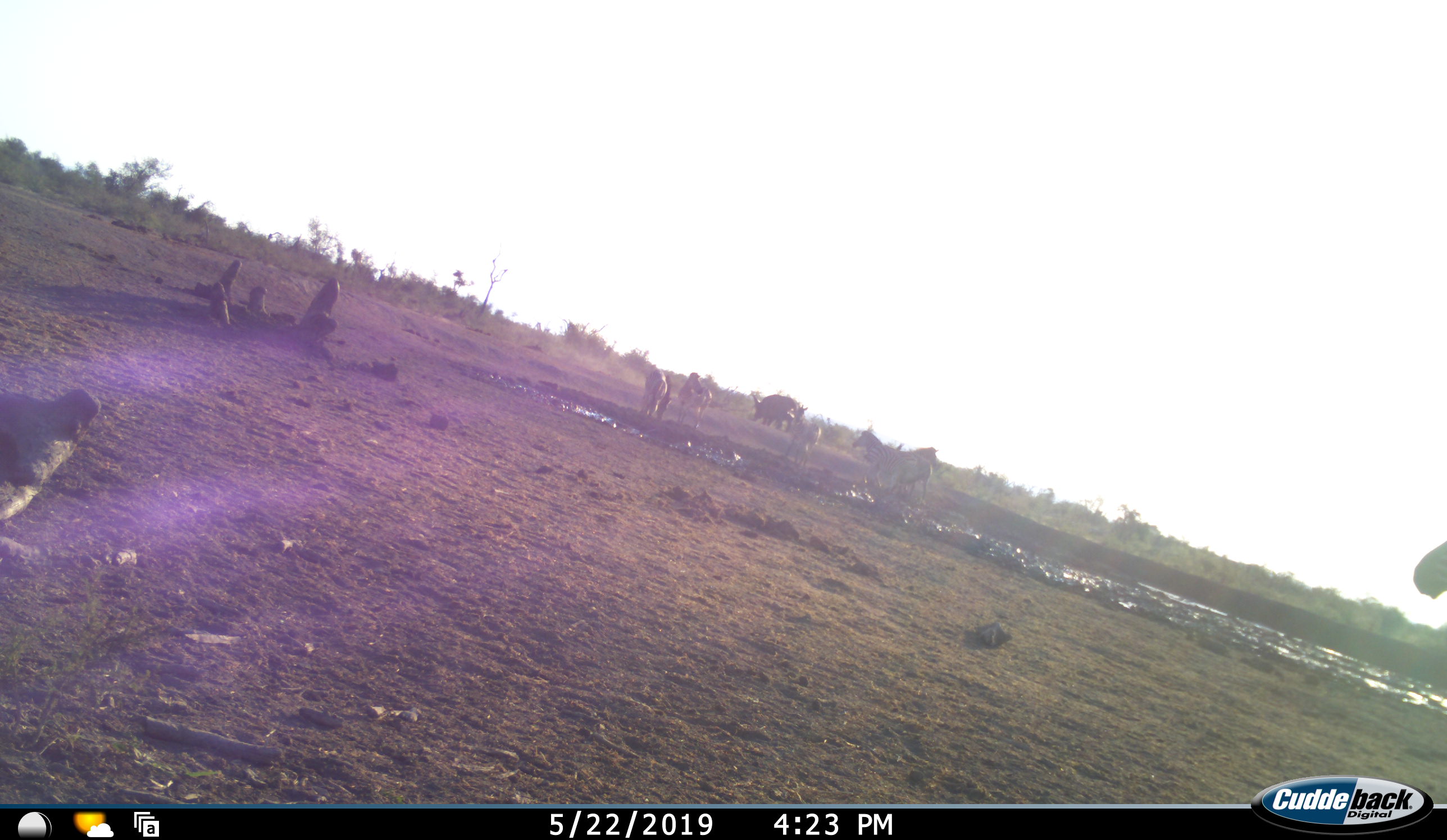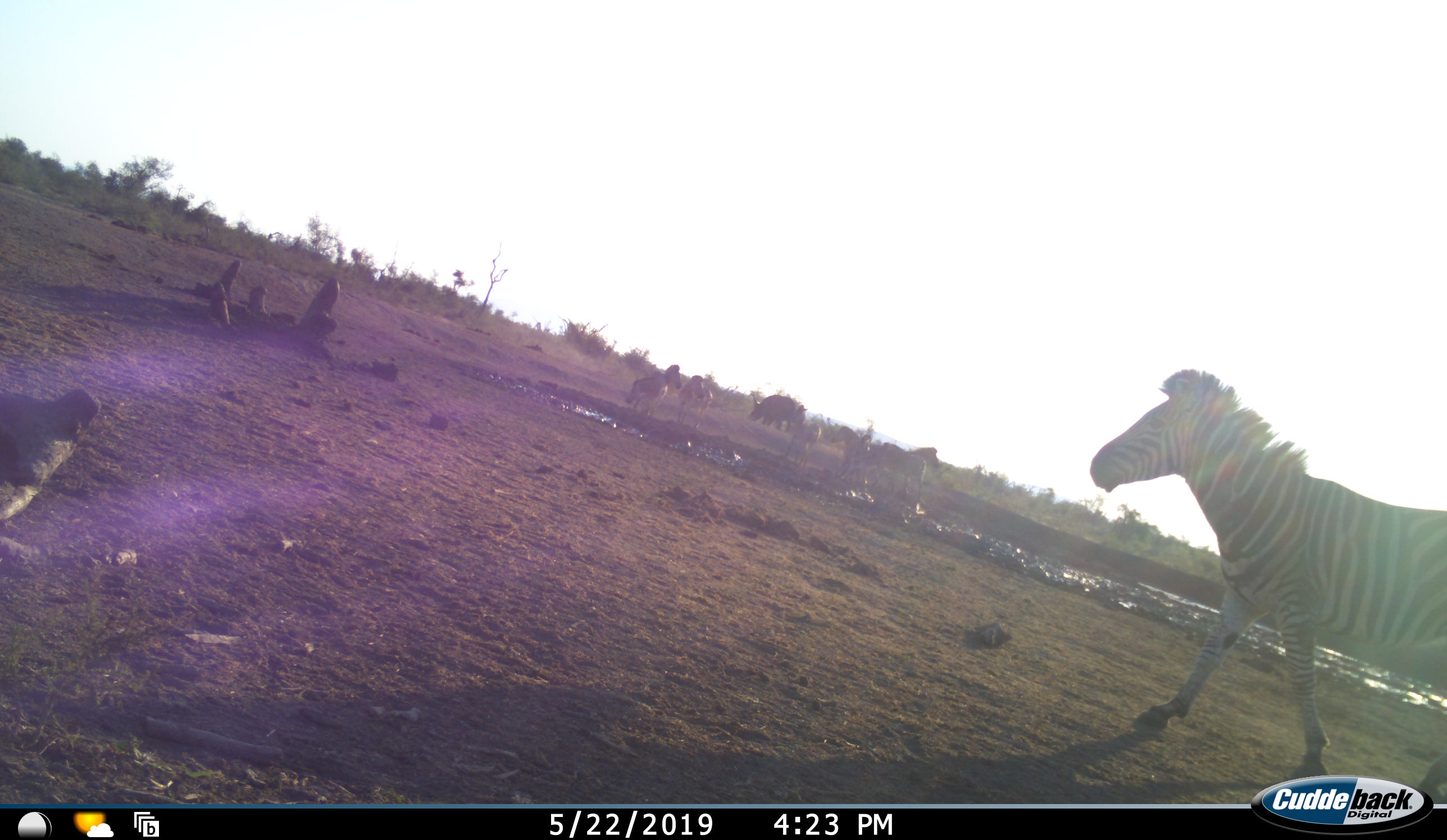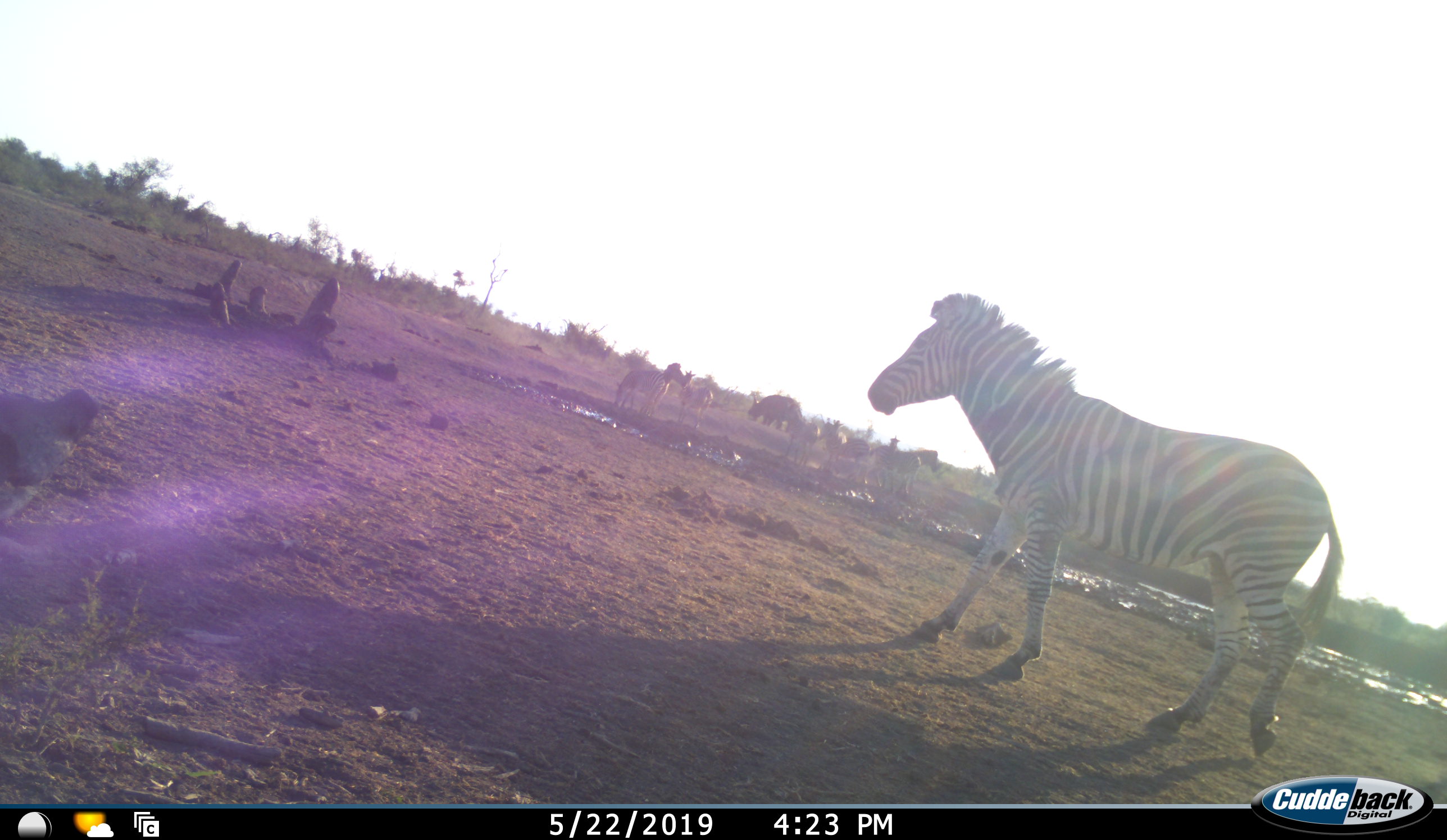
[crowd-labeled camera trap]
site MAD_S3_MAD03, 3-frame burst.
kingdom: Animalia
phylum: Chordata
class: Mammalia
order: Perissodactyla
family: Equidae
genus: Equus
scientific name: Equus quagga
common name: plains zebra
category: zebraplains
Zebraplains (plains zebra) (Equus quagga), count 8. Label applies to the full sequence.